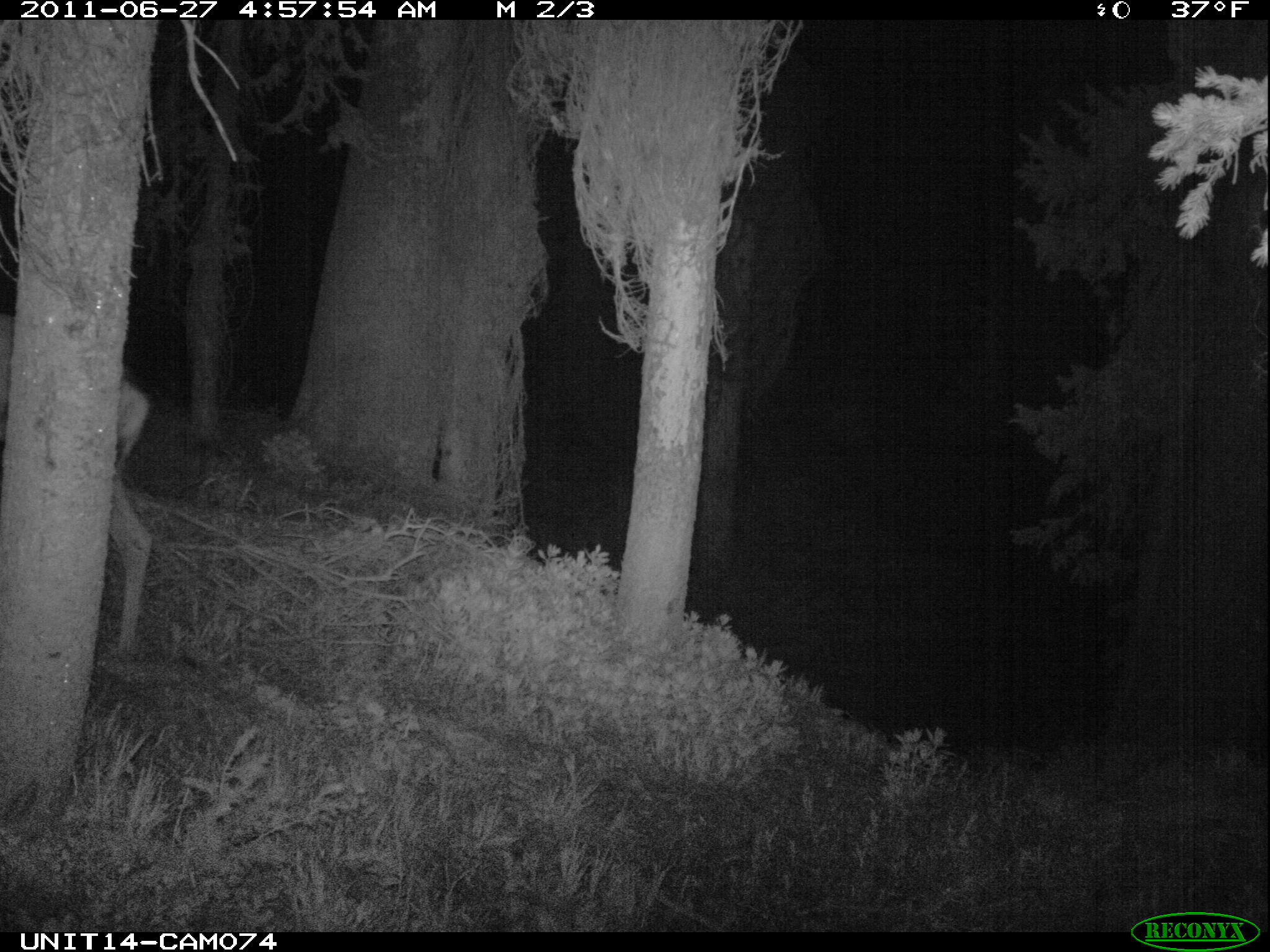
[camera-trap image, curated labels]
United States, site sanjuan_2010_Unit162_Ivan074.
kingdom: Animalia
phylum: Chordata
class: Mammalia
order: Artiodactyla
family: Cervidae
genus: Odocoileus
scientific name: Odocoileus hemionus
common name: mule deer